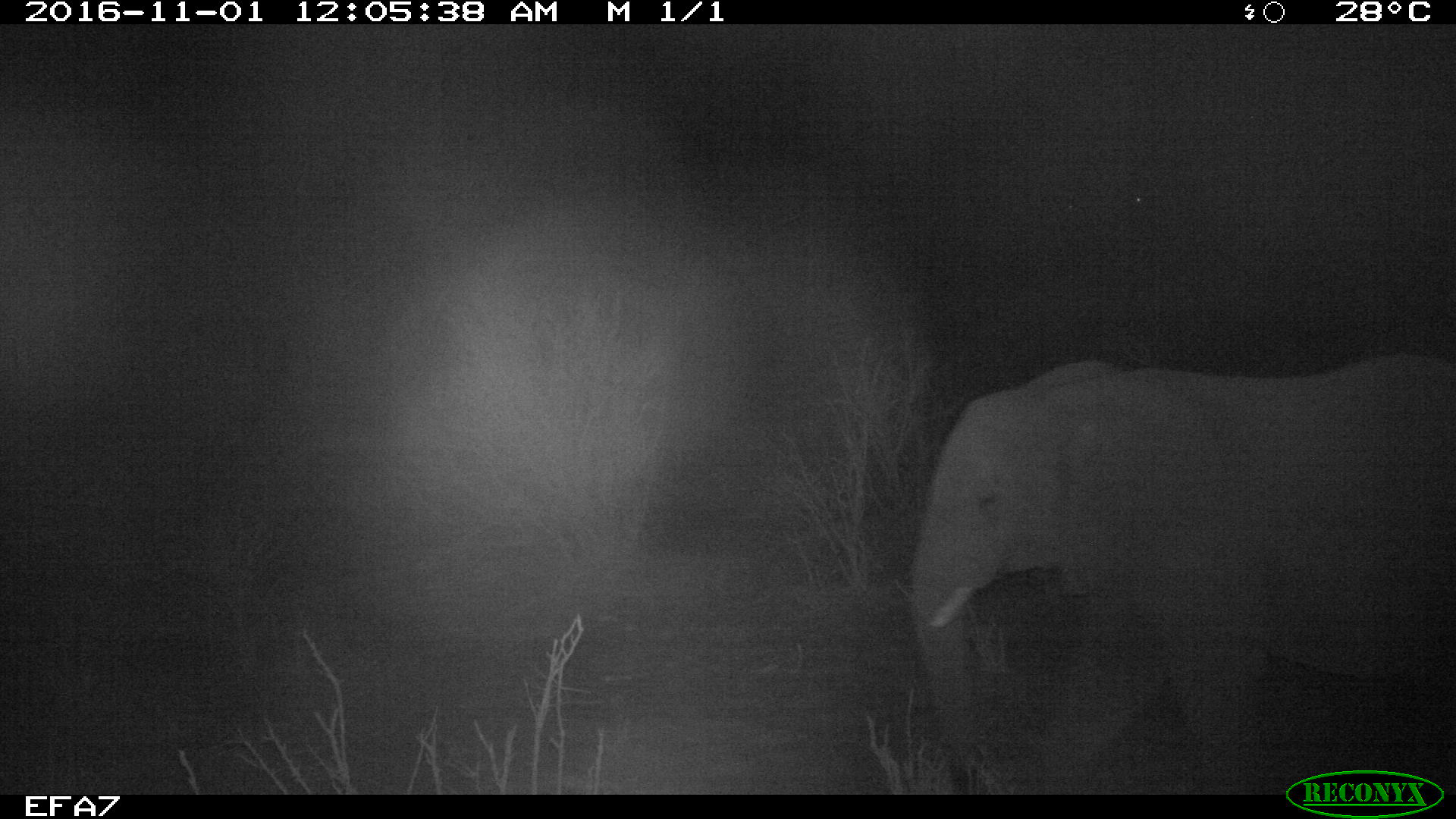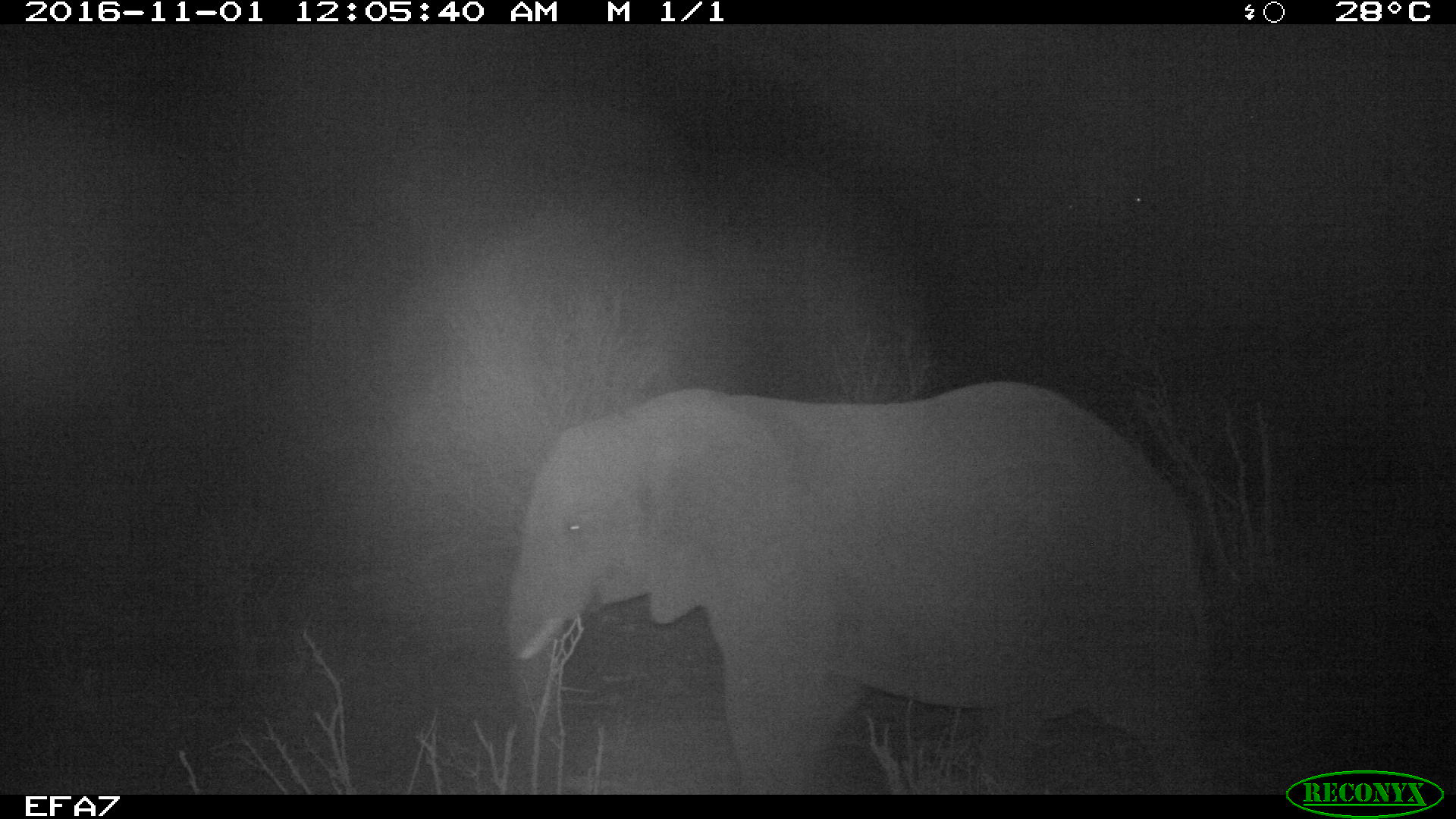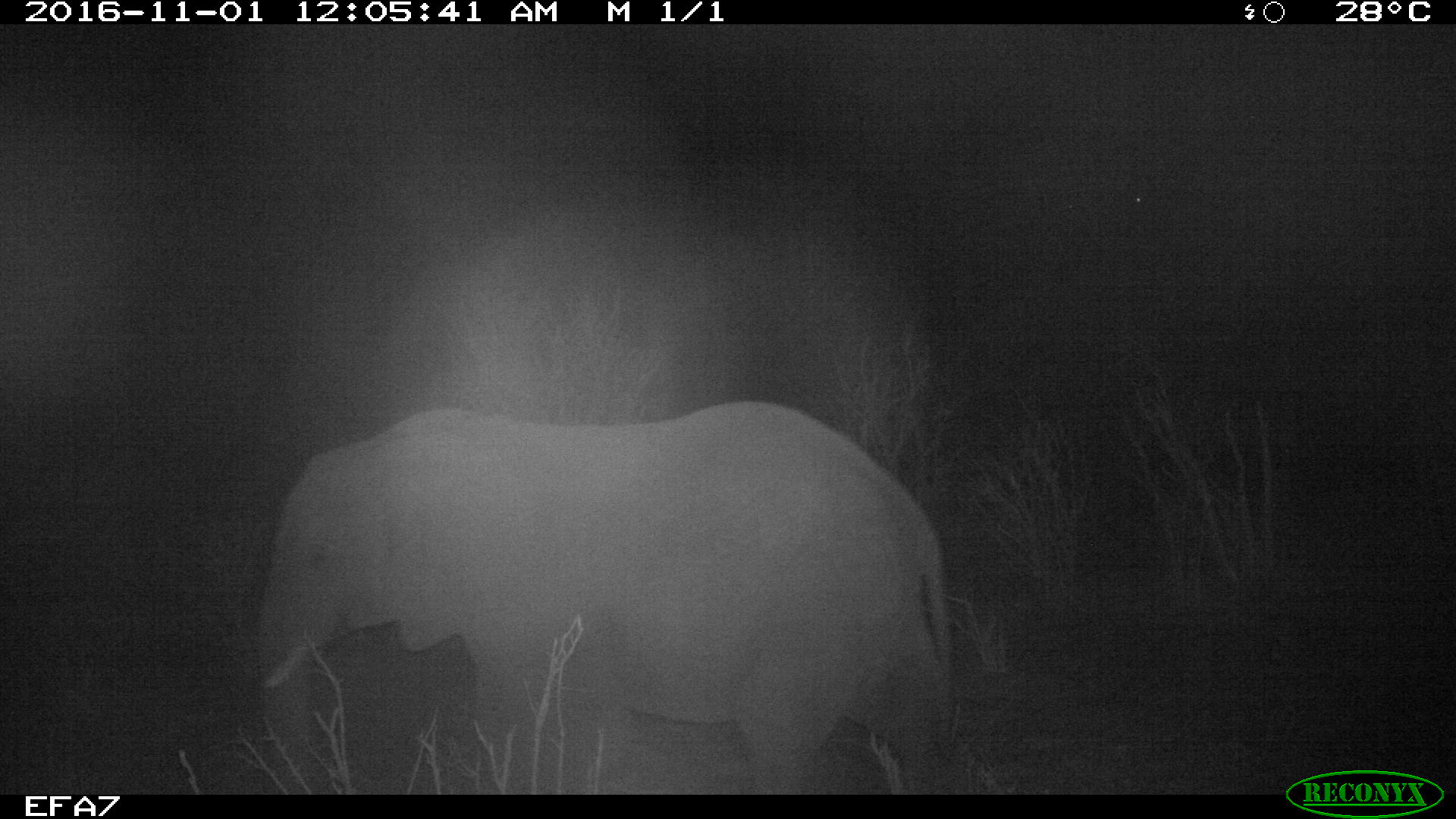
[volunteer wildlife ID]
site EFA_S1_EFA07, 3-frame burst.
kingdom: Animalia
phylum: Chordata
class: Mammalia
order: Proboscidea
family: Elephantidae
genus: Loxodonta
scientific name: Loxodonta africana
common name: african bush elephant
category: elephant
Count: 1.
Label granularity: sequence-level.